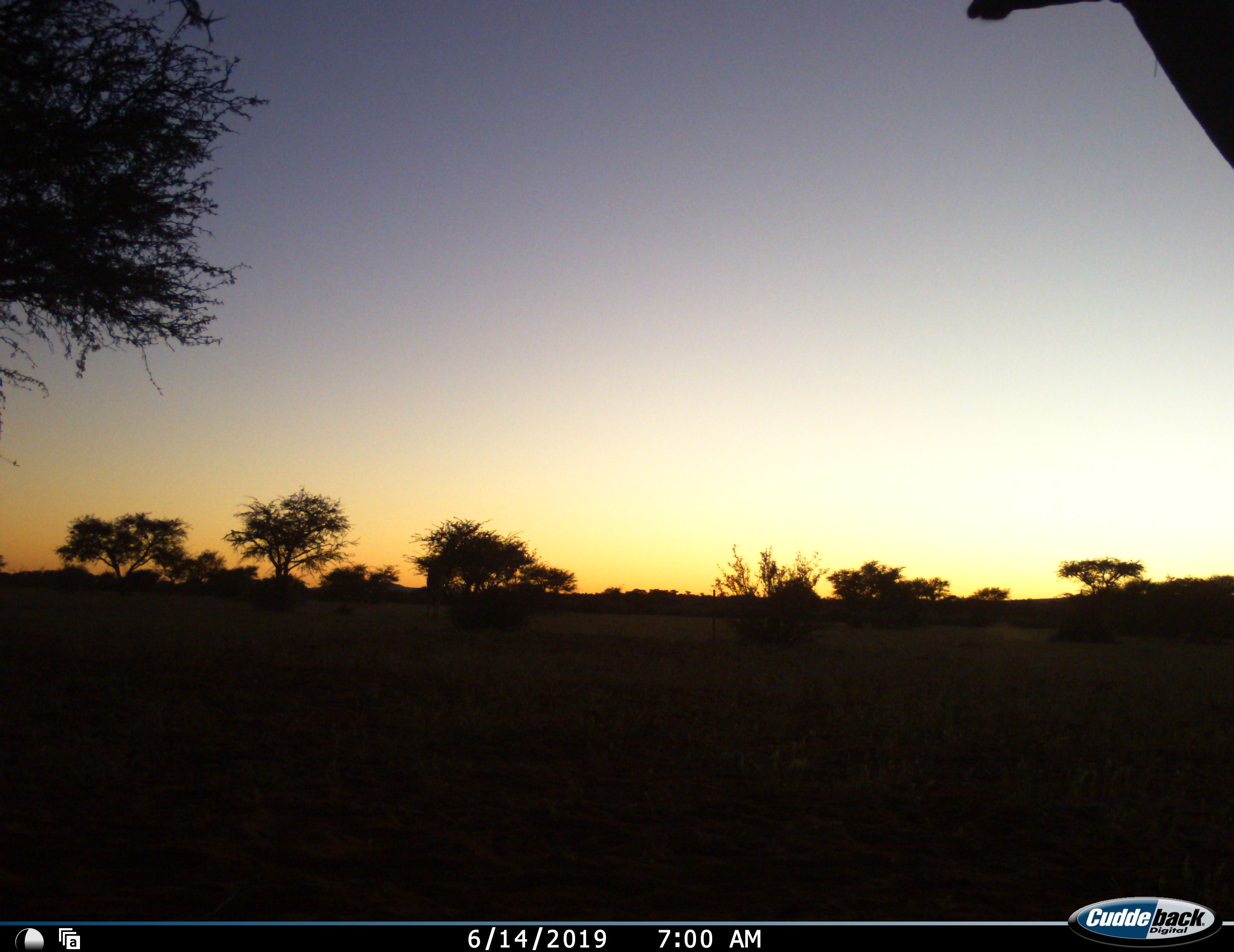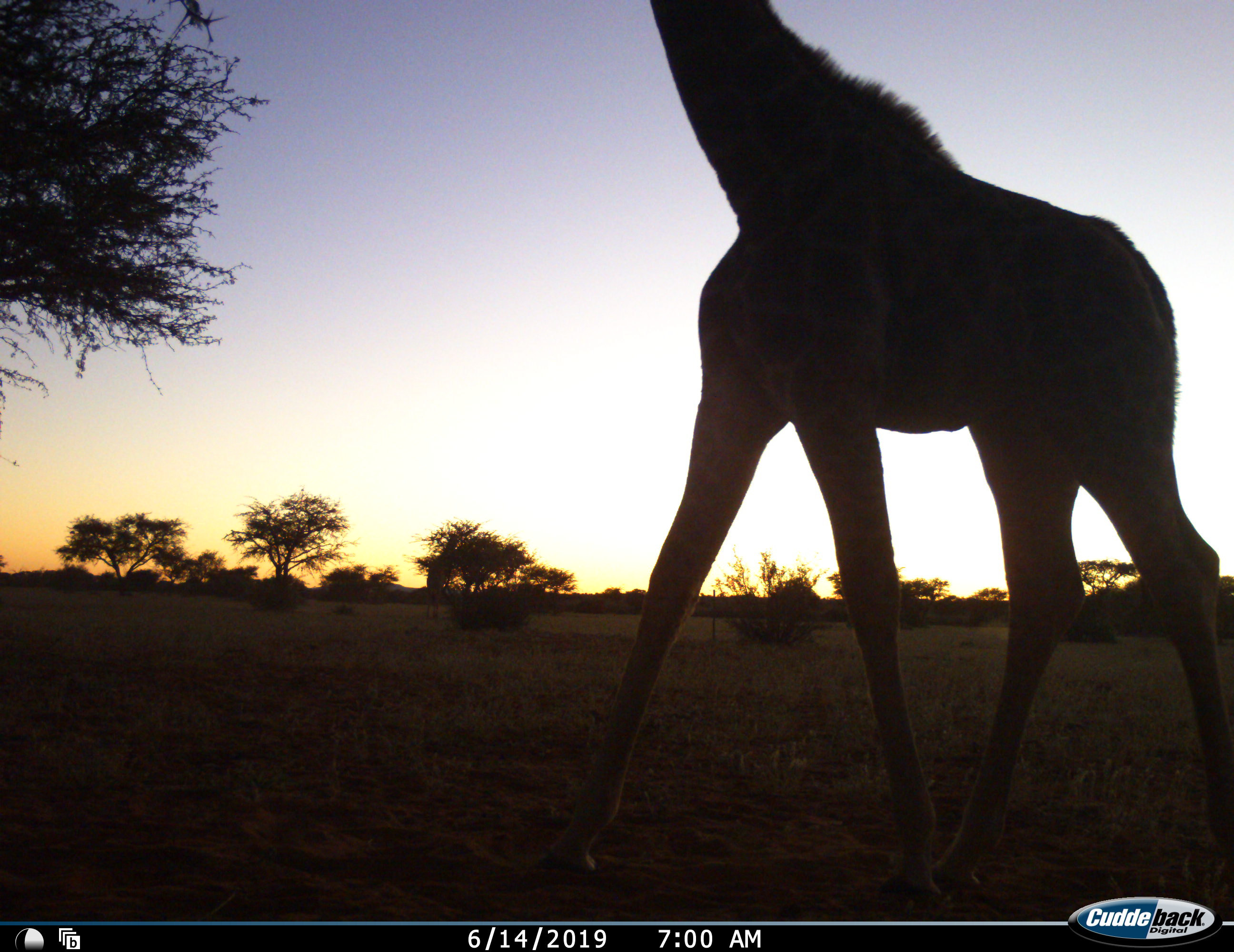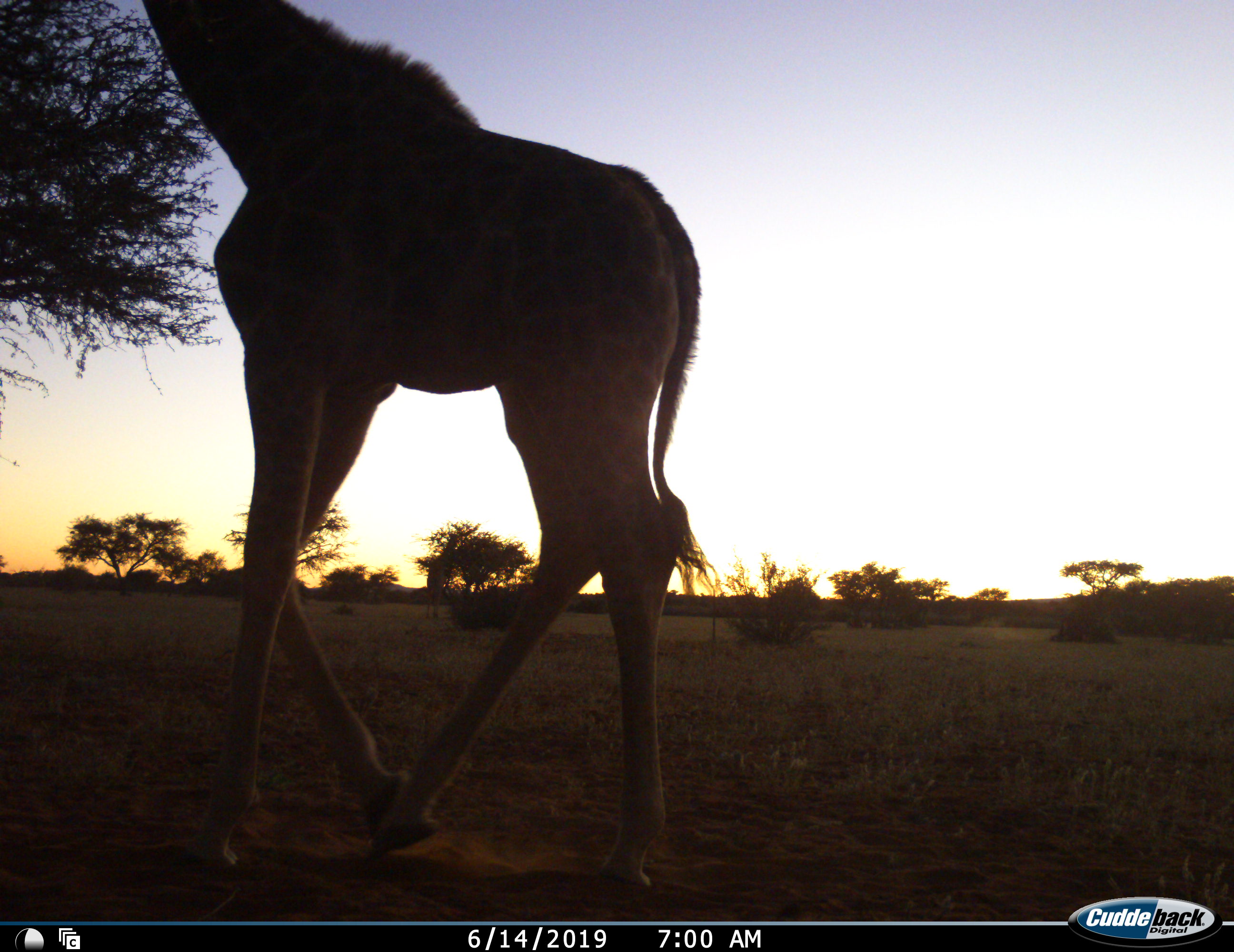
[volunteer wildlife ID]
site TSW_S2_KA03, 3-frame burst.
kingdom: Animalia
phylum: Chordata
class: Mammalia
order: Artiodactyla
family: Giraffidae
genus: Giraffa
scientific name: Giraffa camelopardalis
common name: giraffe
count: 1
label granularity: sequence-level